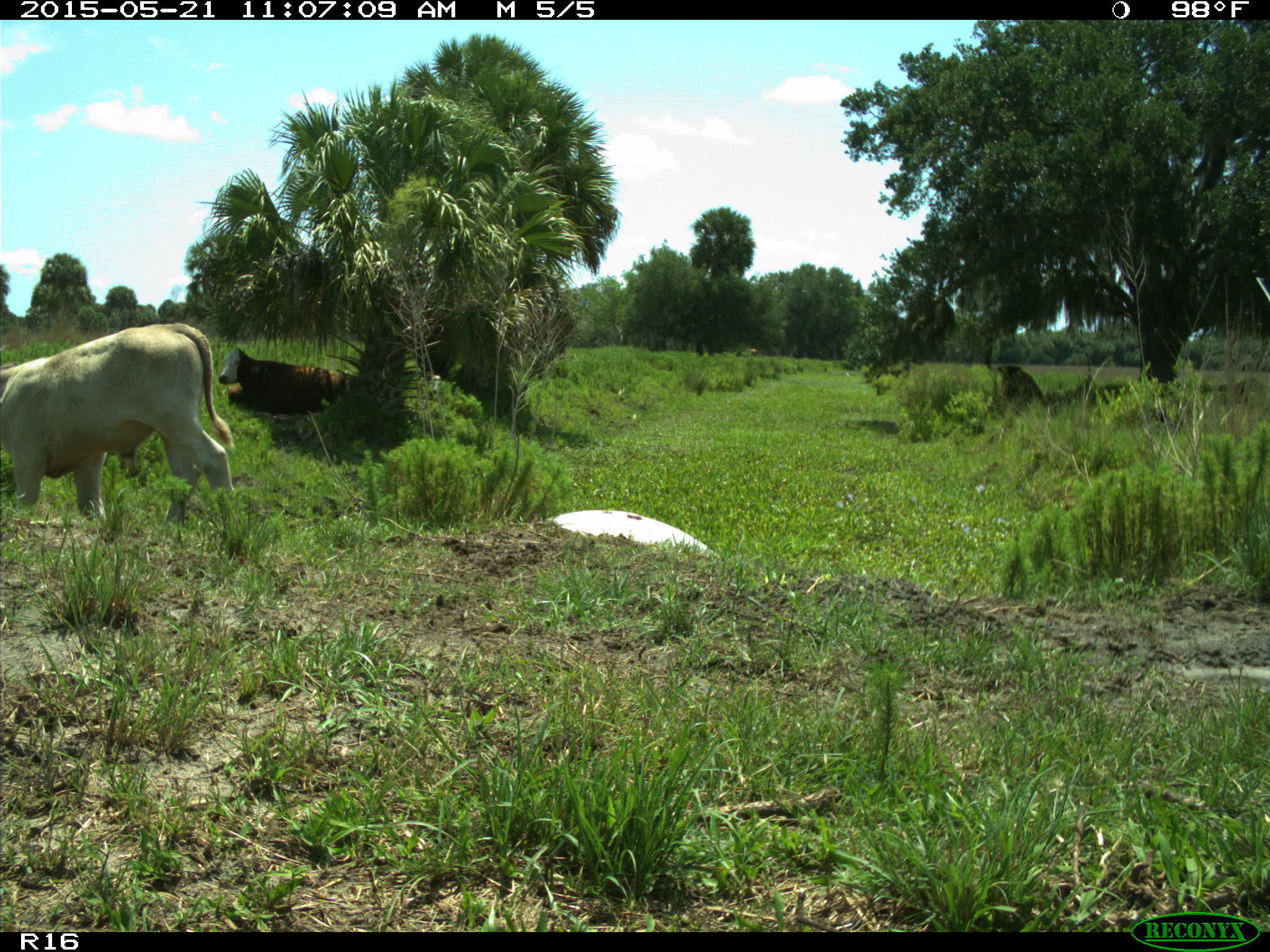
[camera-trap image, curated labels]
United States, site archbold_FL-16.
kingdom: Animalia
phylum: Chordata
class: Mammalia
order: Artiodactyla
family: Bovidae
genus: Bos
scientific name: Bos taurus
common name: domestic cow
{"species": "Bos taurus (domestic cow)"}